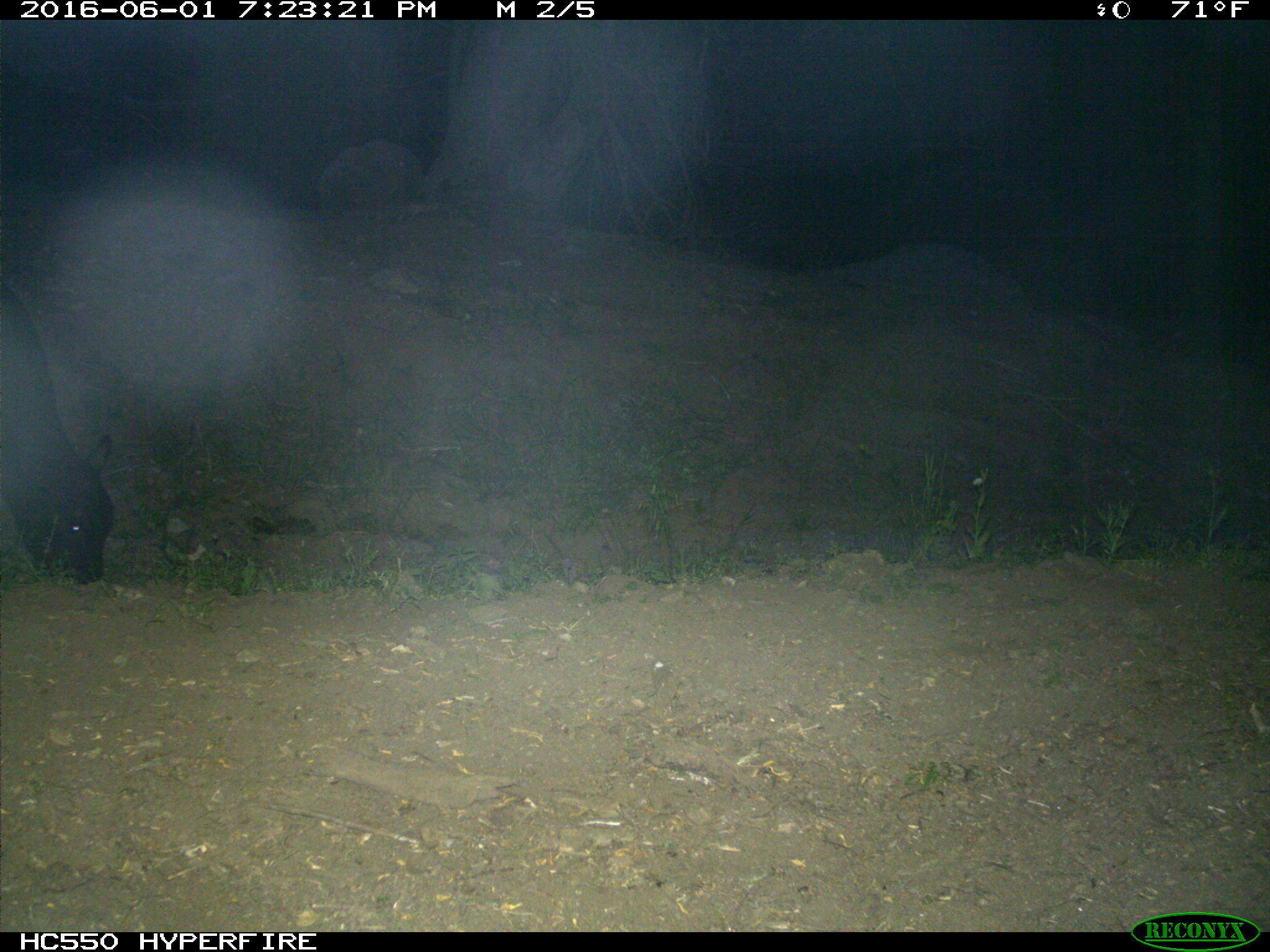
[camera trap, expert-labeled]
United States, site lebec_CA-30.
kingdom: Animalia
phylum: Chordata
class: Mammalia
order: Artiodactyla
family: Bovidae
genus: Bos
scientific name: Bos taurus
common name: domestic cow